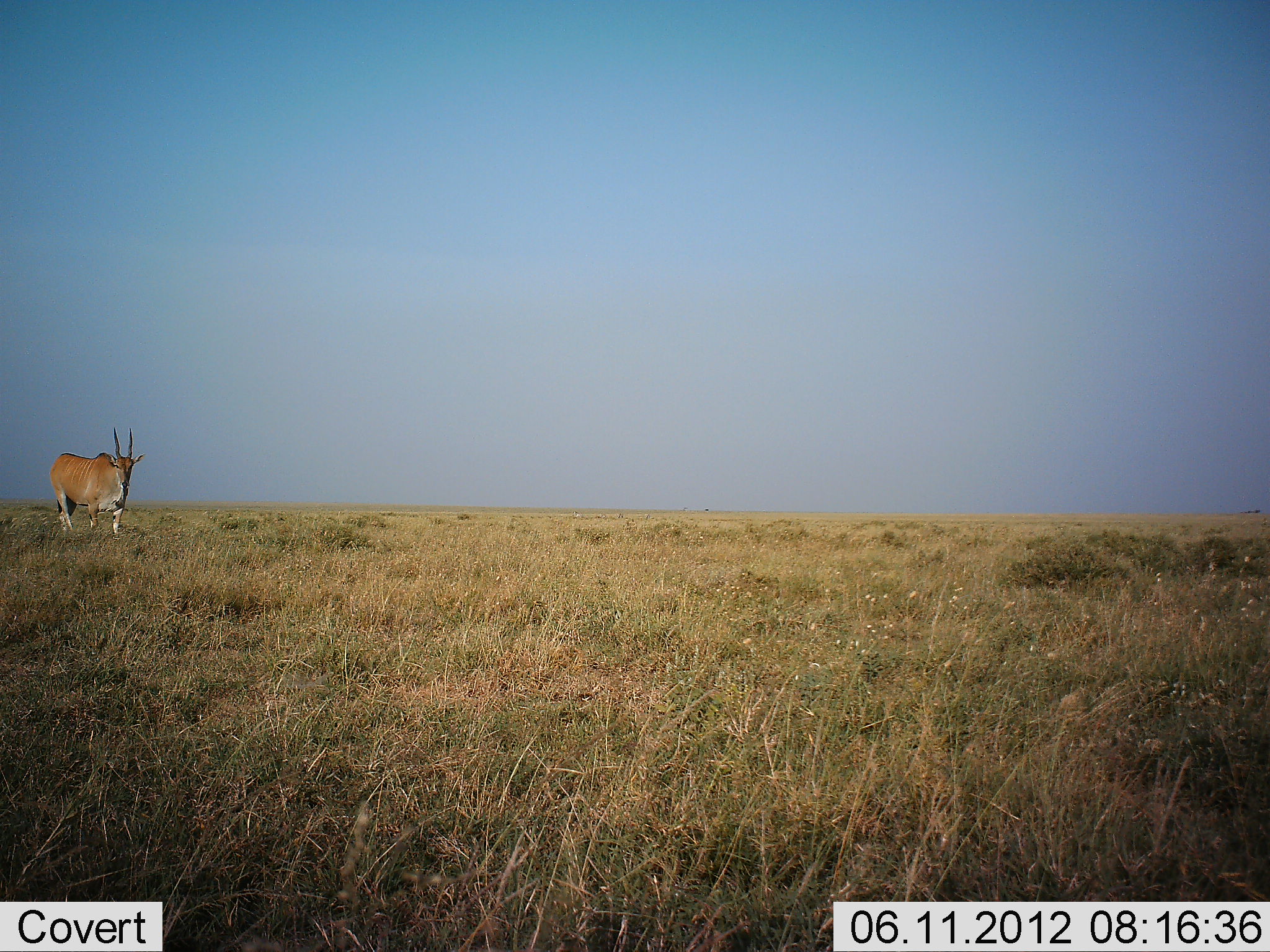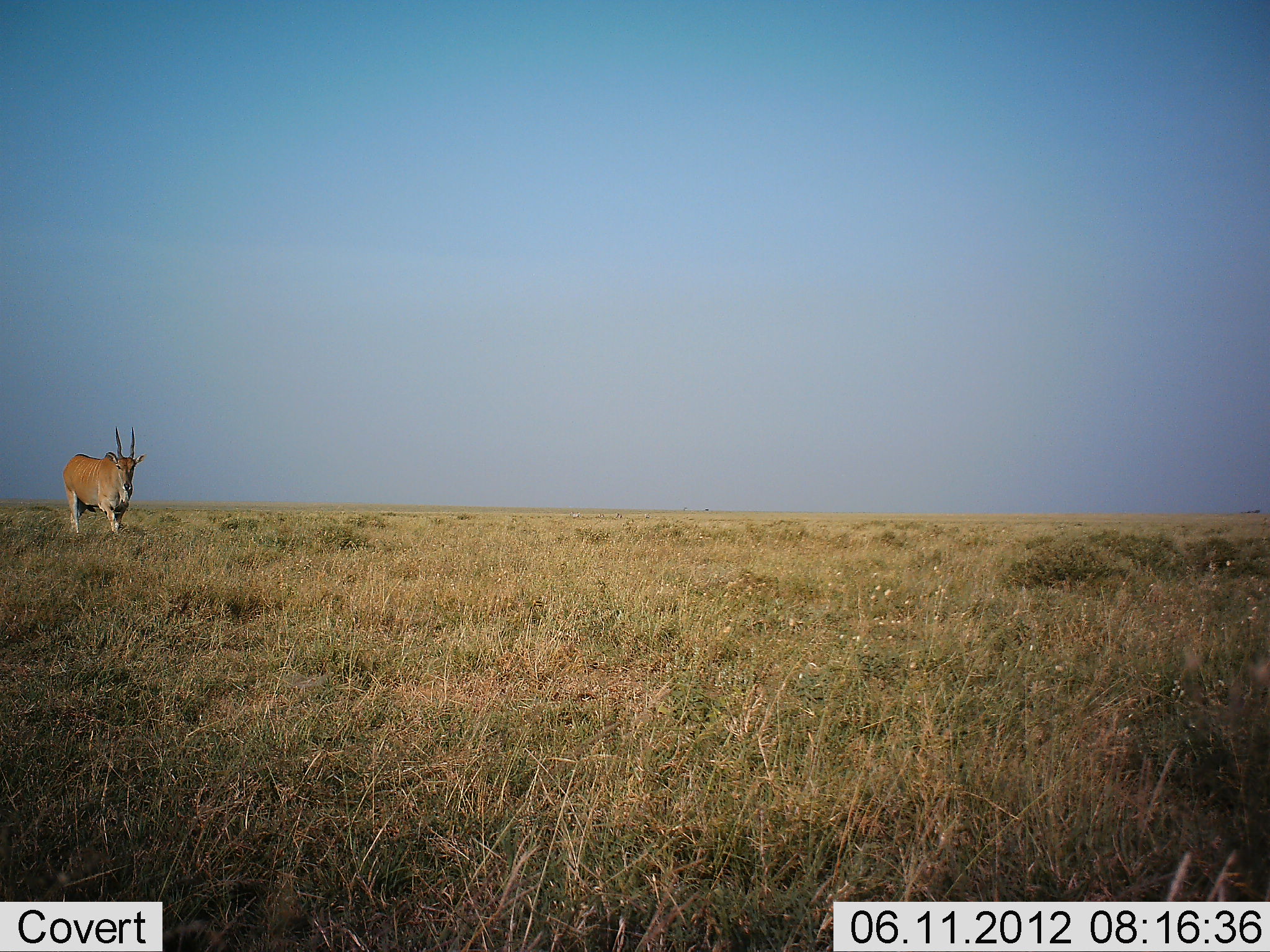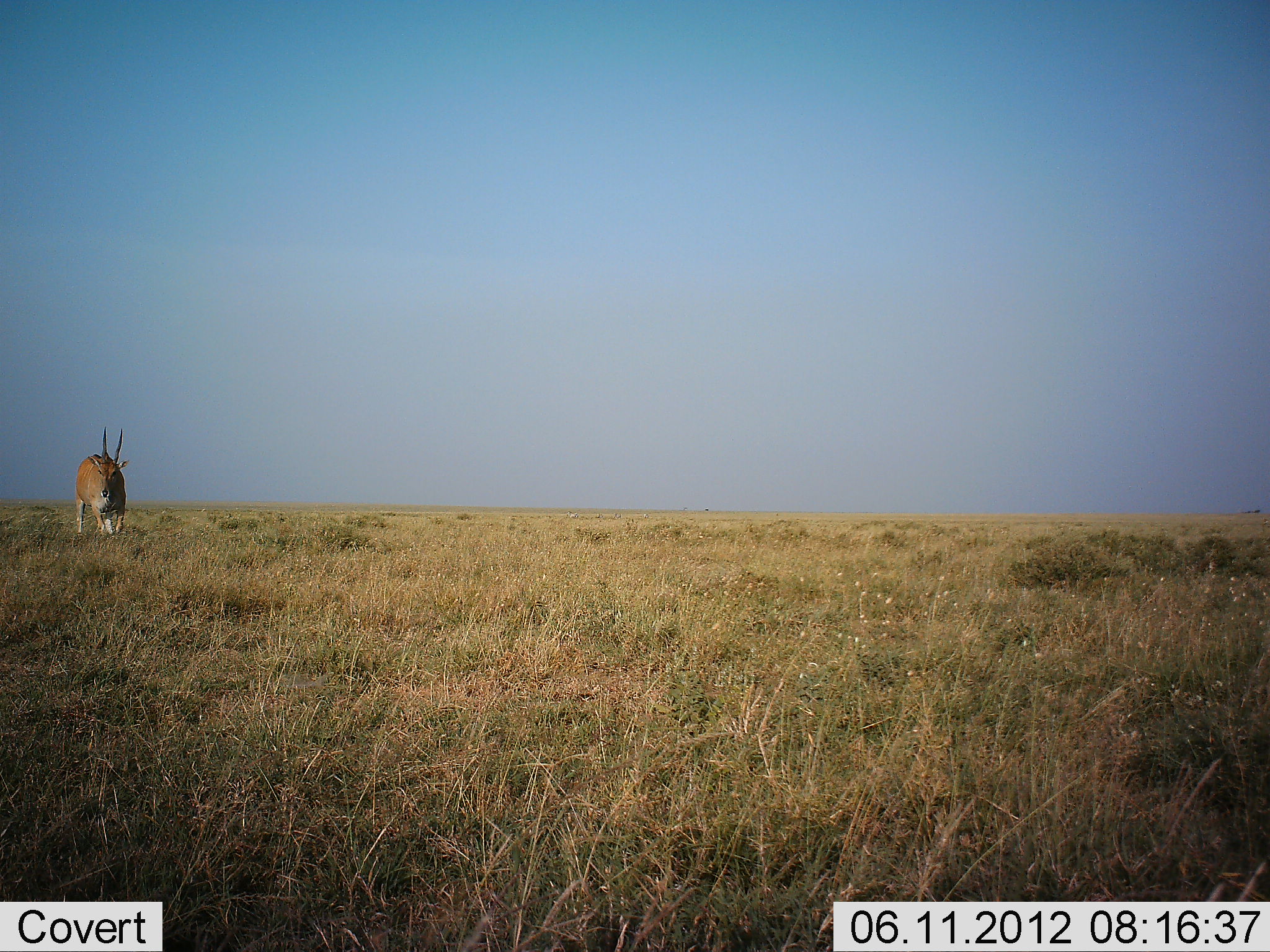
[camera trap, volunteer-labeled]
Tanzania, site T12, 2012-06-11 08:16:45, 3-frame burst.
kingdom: Animalia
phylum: Chordata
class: Mammalia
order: Artiodactyla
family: Bovidae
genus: Tragelaphus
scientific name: Tragelaphus oryx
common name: eland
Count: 1.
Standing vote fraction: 10%.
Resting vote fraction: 0%.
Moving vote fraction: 90%.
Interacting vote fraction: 0%.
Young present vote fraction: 0%.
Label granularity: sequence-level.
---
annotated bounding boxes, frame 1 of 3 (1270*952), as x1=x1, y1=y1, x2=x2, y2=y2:
animal: x1=49, y1=427, x2=145, y2=539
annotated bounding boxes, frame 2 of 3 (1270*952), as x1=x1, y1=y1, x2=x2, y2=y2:
animal: x1=62, y1=427, x2=147, y2=537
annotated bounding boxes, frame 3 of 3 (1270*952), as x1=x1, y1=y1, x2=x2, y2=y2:
animal: x1=73, y1=426, x2=129, y2=537